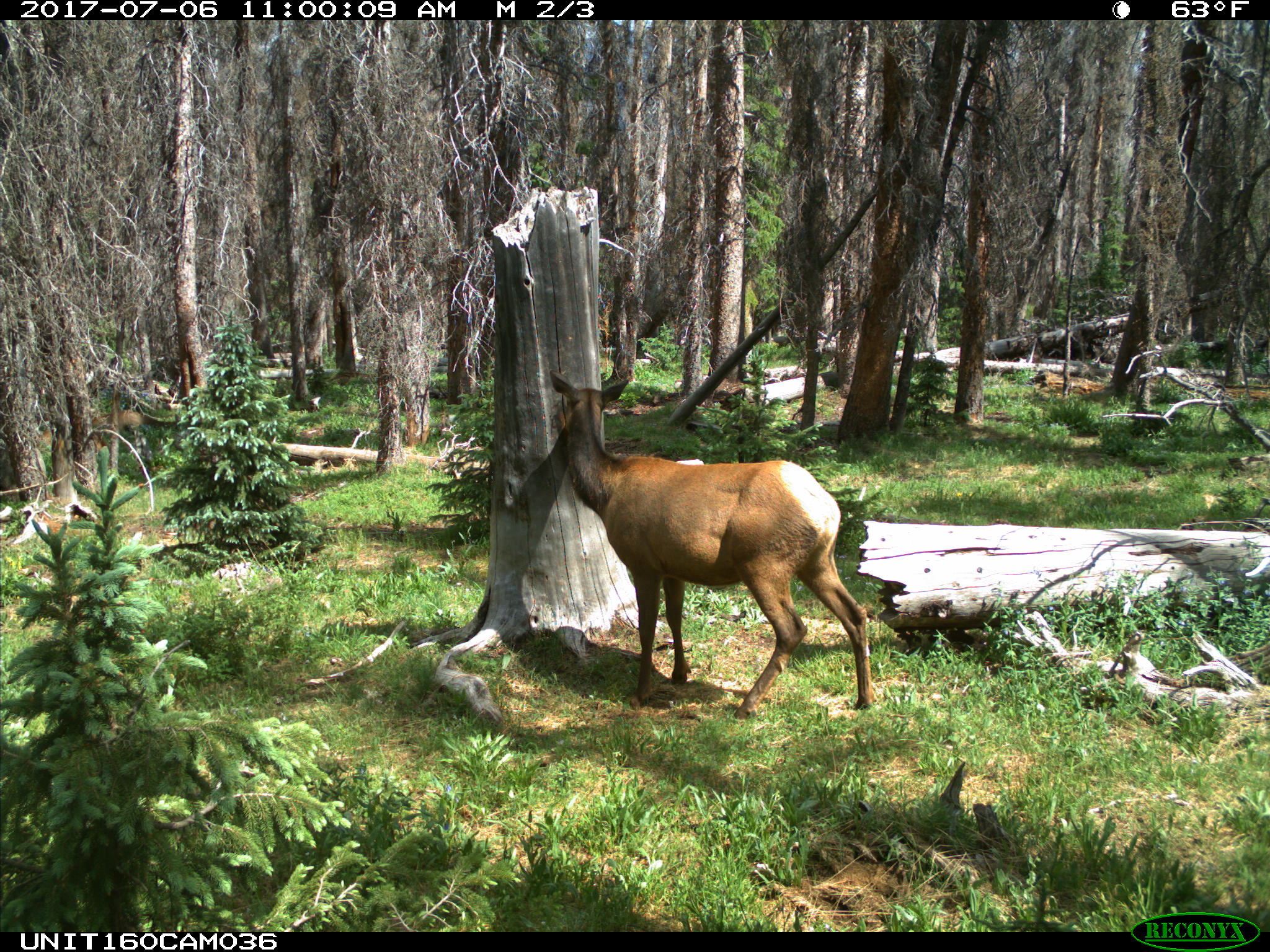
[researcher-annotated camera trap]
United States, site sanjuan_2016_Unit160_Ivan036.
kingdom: Animalia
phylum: Chordata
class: Mammalia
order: Artiodactyla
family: Cervidae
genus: Cervus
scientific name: Cervus elaphus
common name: red deer